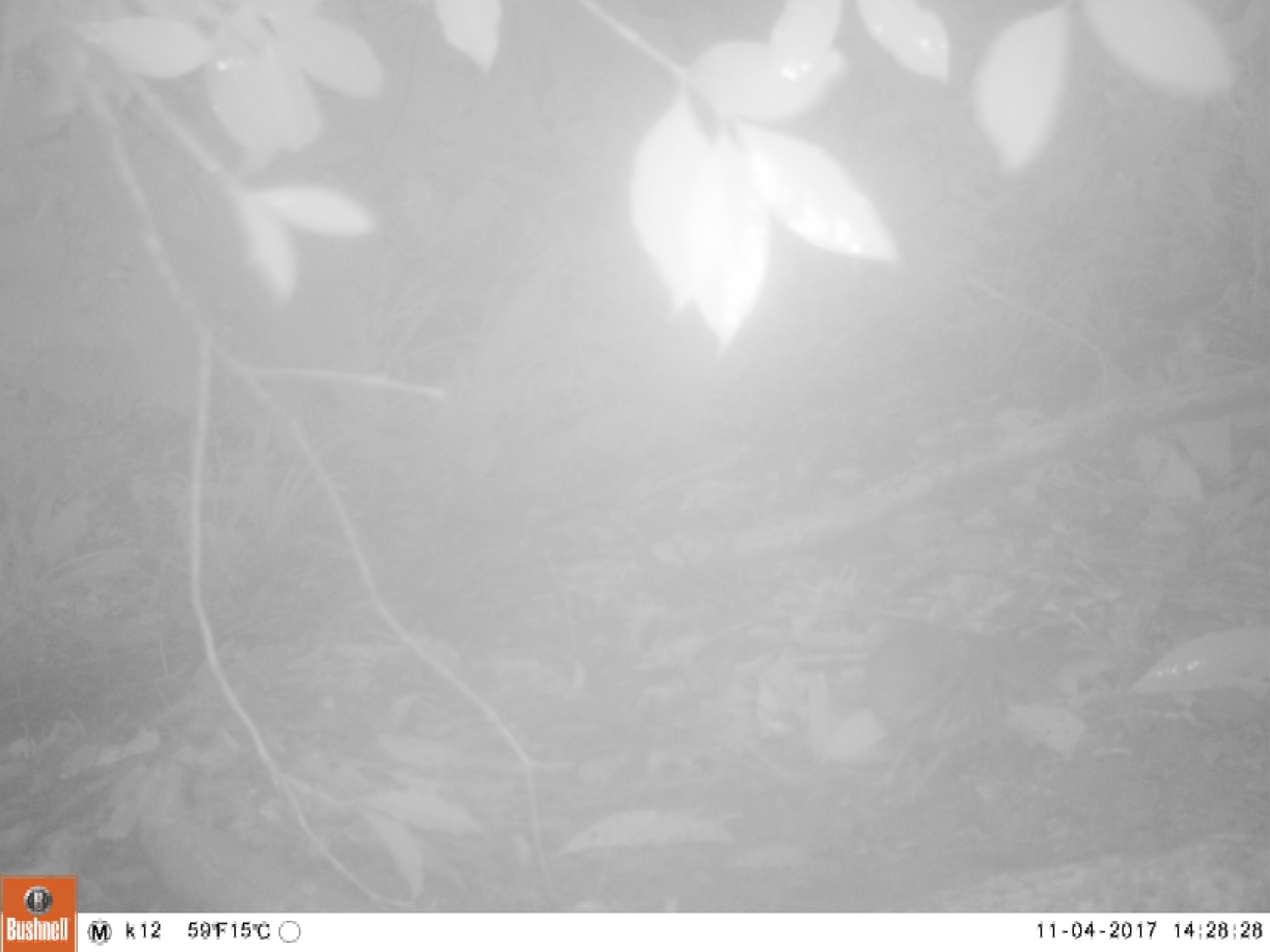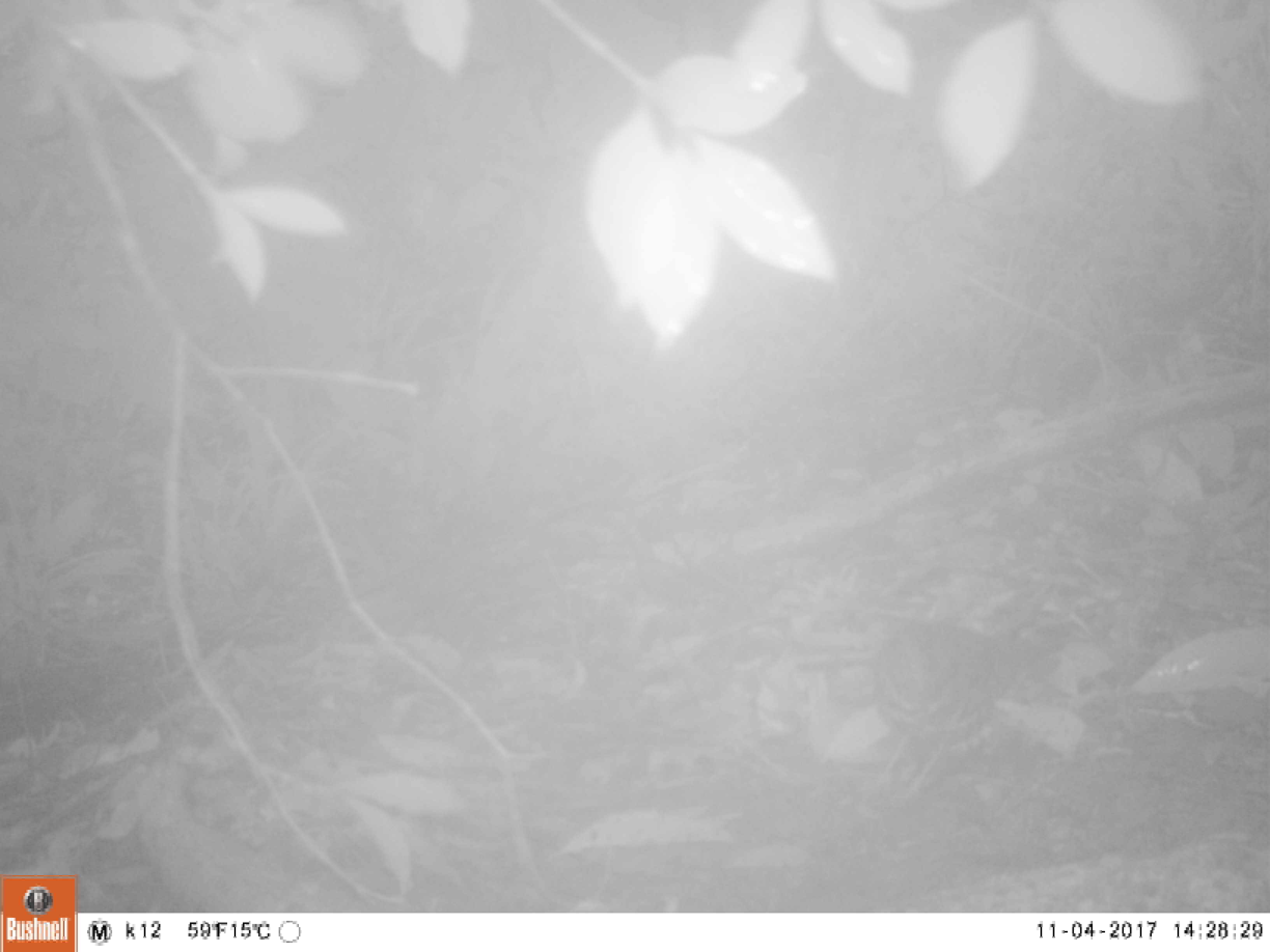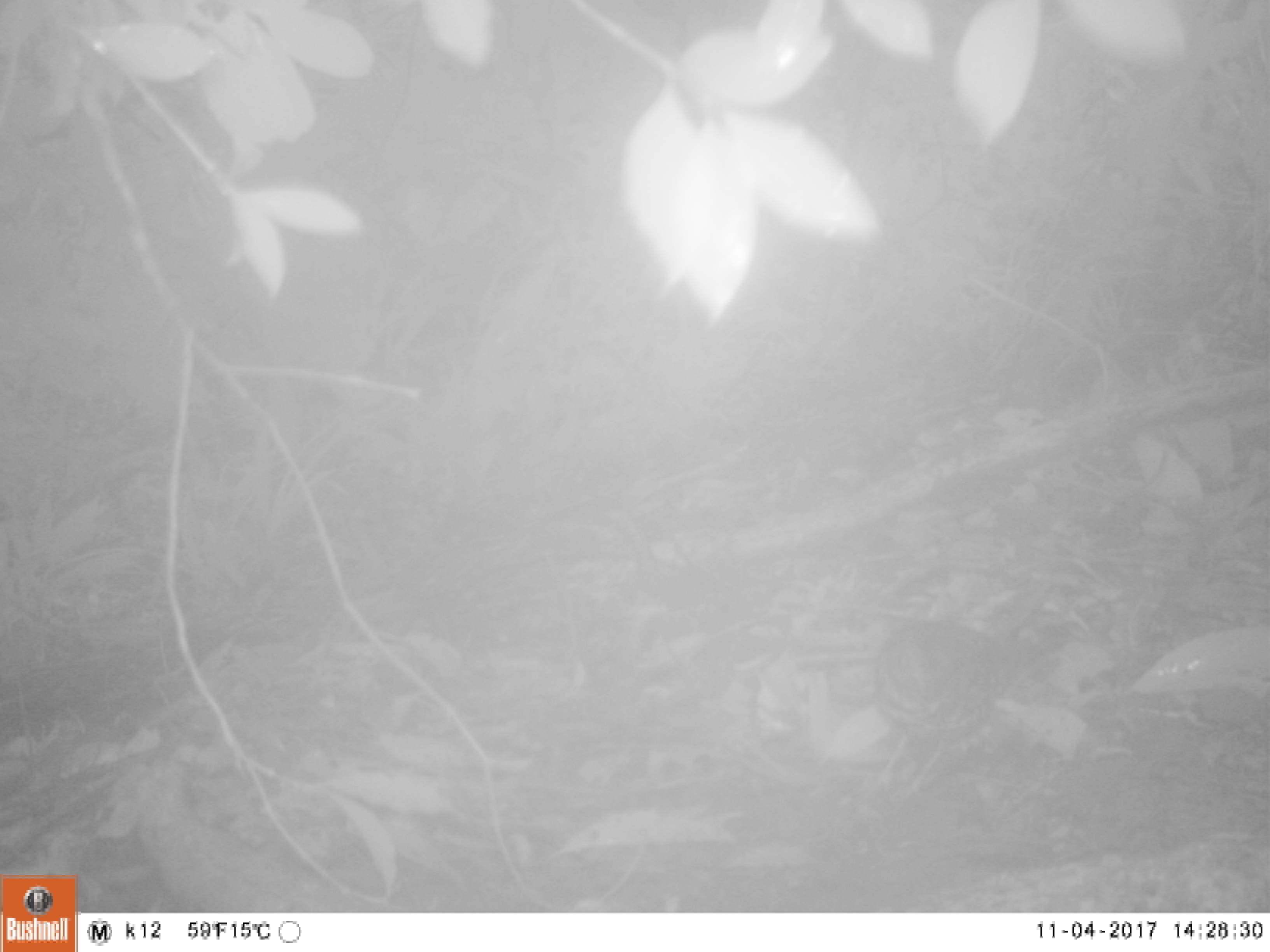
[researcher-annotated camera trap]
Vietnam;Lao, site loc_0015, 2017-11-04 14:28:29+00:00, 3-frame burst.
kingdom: Animalia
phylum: Chordata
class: Aves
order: Passeriformes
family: Turdidae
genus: Zoothera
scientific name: Zoothera dauma dauma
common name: scaly thrush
Scaly thrush (Zoothera dauma dauma). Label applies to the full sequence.